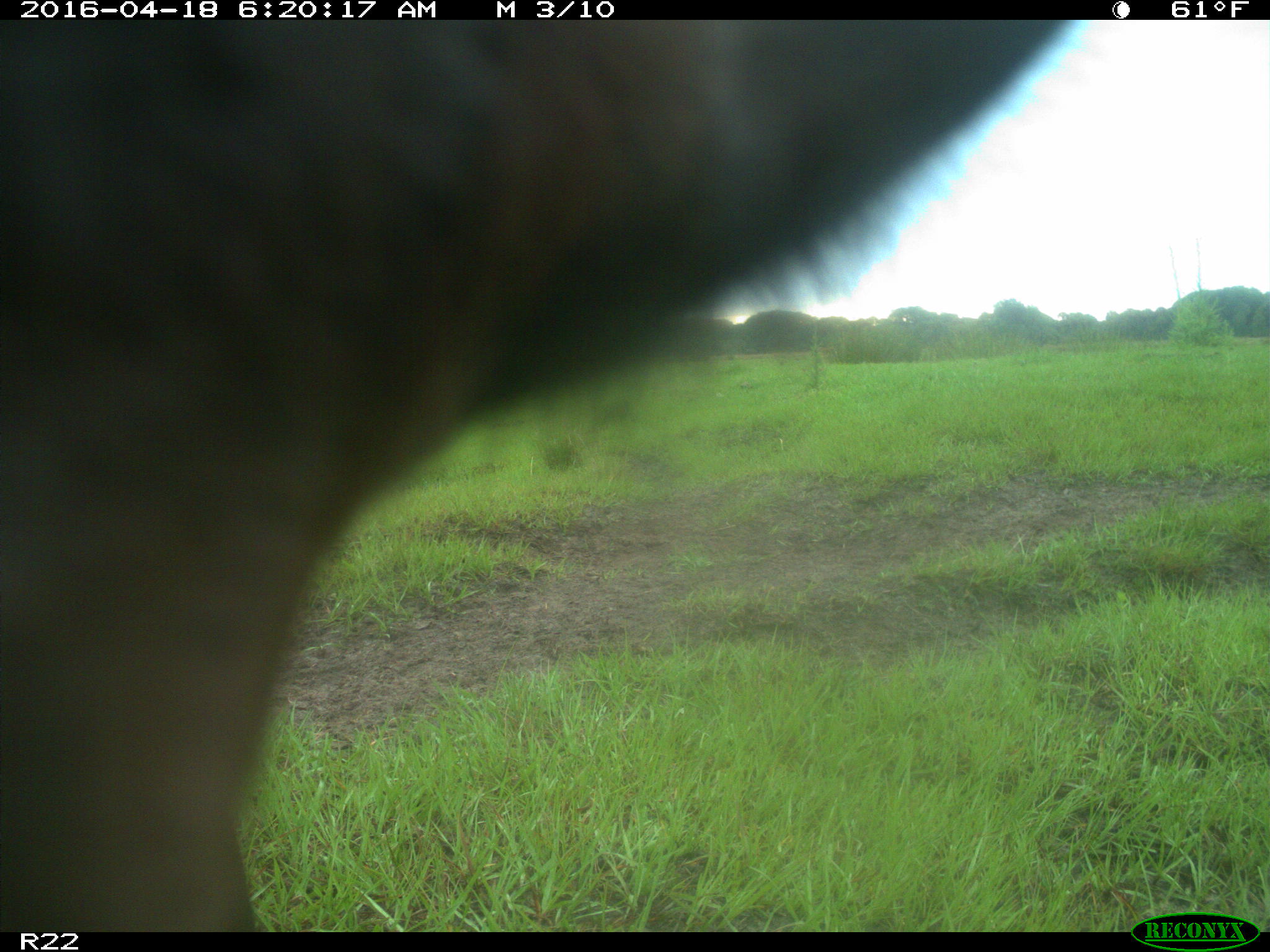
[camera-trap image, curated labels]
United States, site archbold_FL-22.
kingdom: Animalia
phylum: Chordata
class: Mammalia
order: Artiodactyla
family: Bovidae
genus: Bos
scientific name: Bos taurus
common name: domestic cow